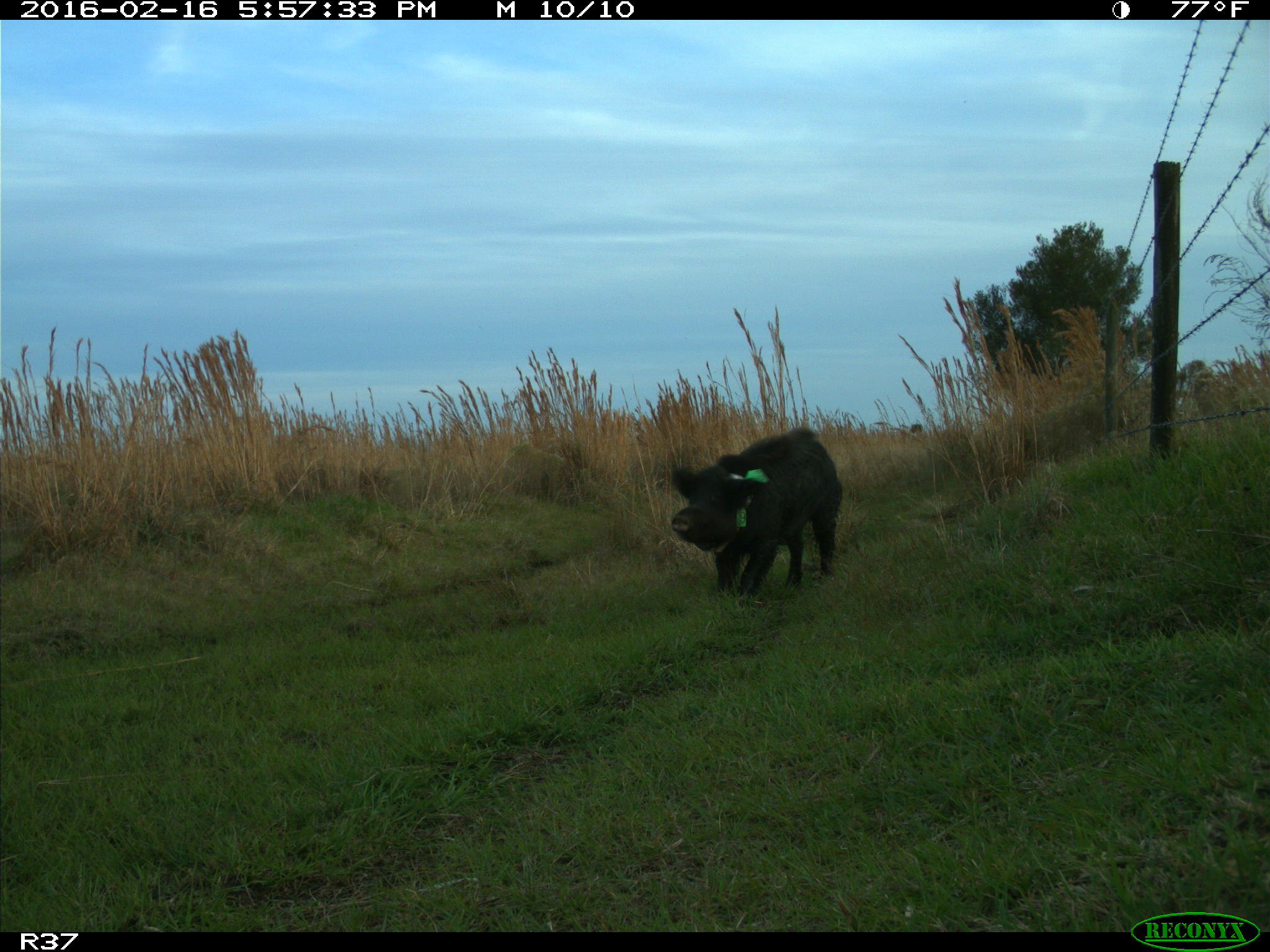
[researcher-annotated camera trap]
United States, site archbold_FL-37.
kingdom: Animalia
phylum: Chordata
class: Mammalia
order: Artiodactyla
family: Suidae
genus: Sus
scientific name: Sus scrofa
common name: wild boar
Sus scrofa (wild boar).